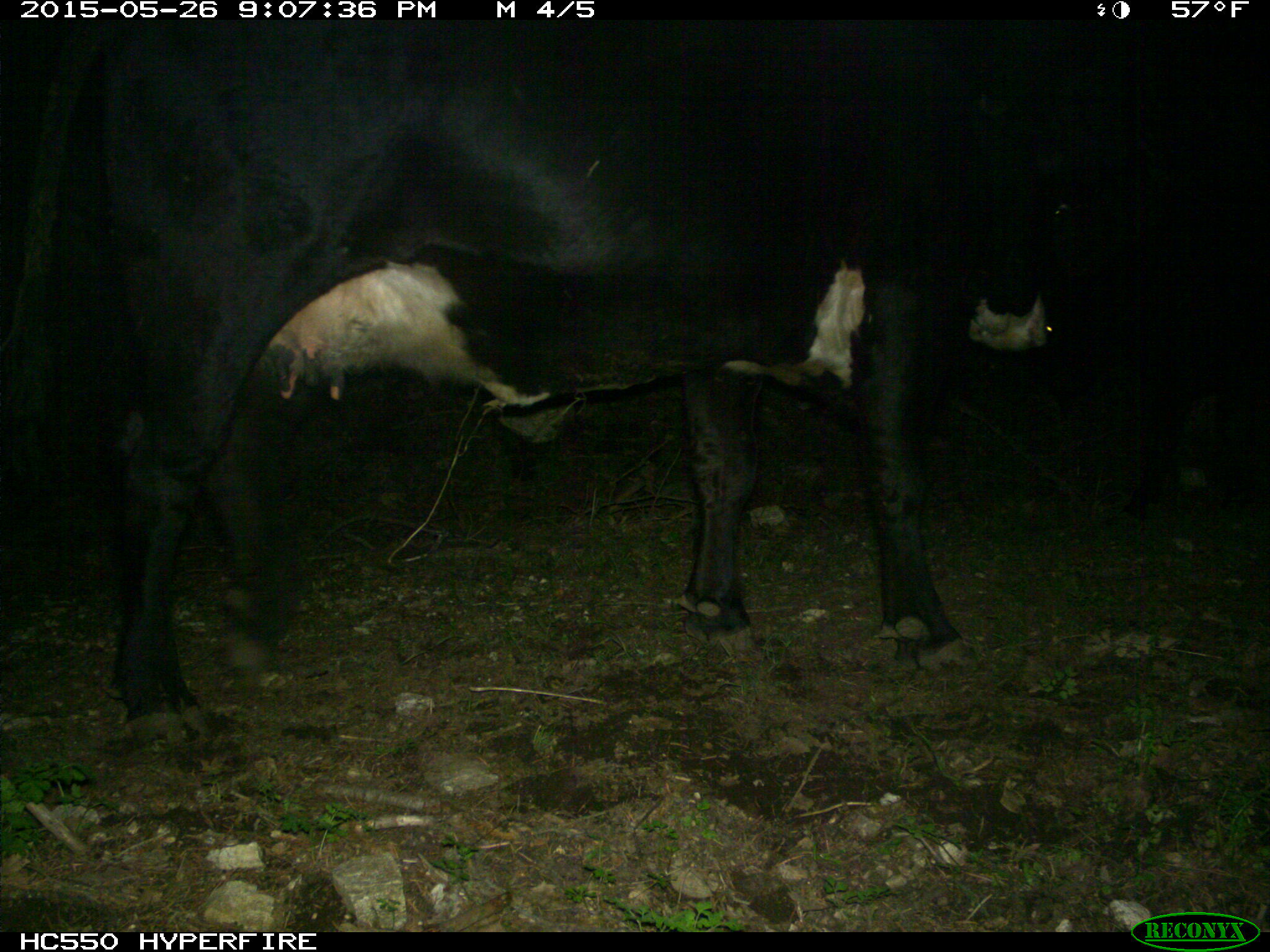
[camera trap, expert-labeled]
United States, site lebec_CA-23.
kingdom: Animalia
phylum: Chordata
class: Mammalia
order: Artiodactyla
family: Bovidae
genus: Bos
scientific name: Bos taurus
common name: domestic cow